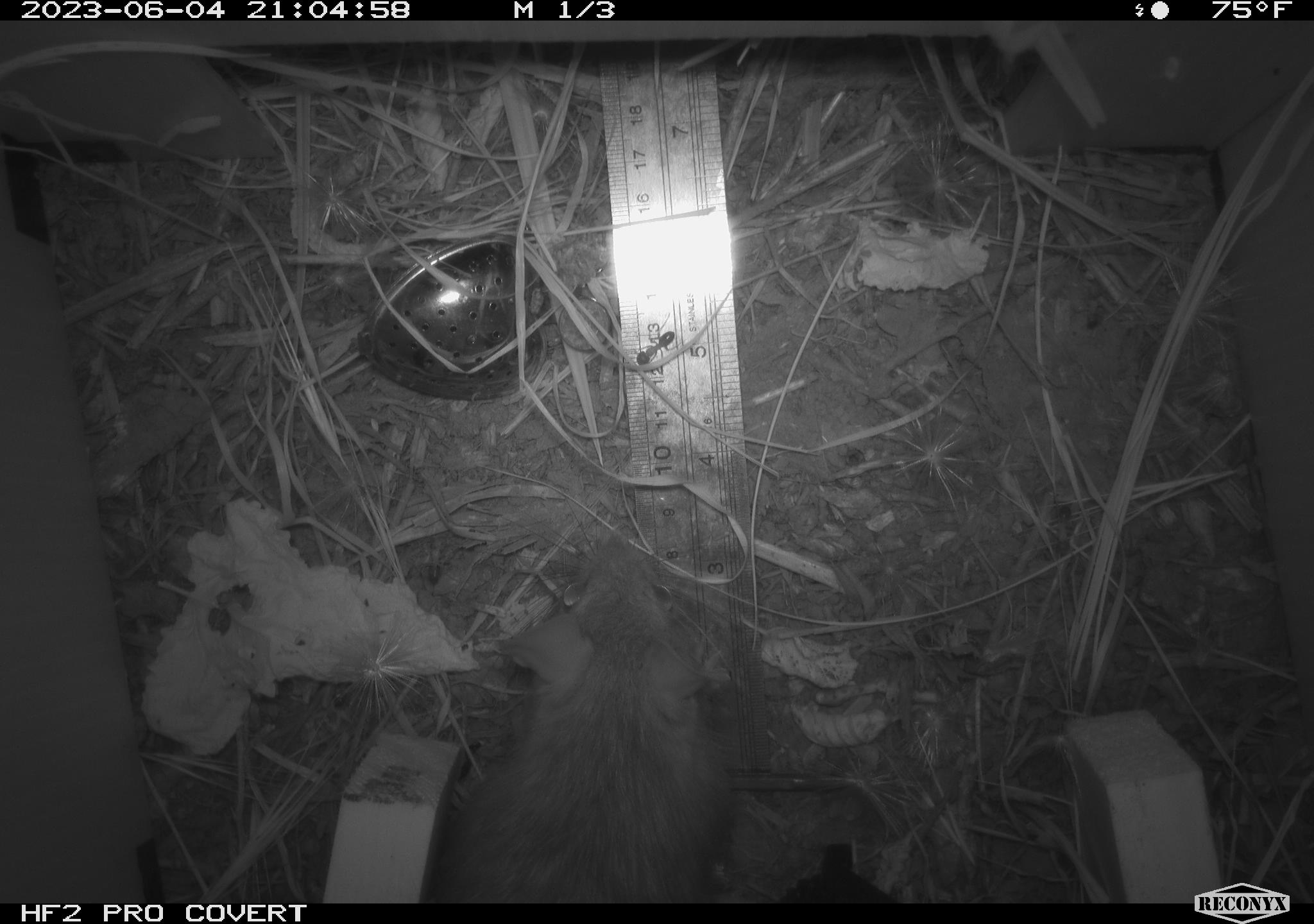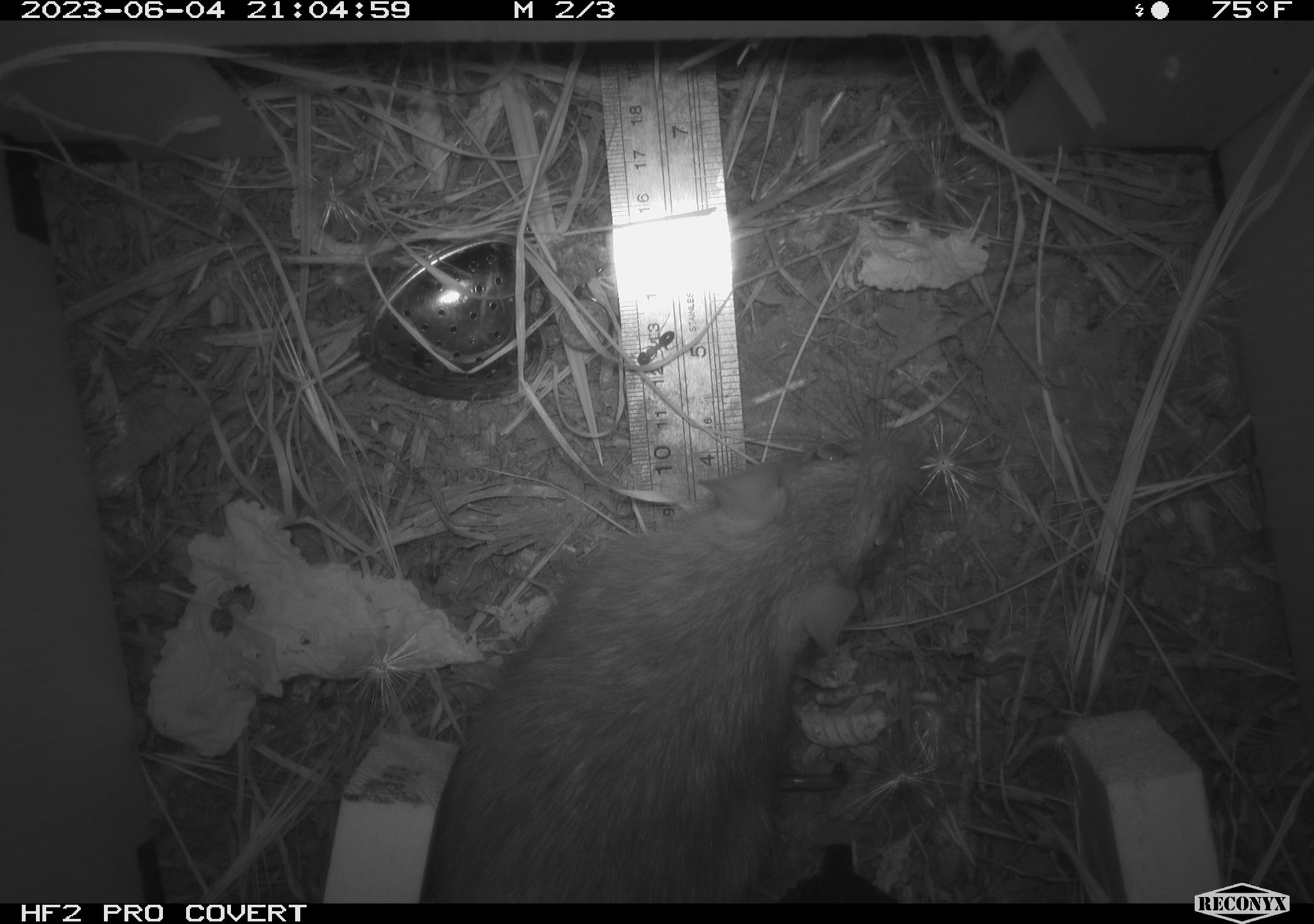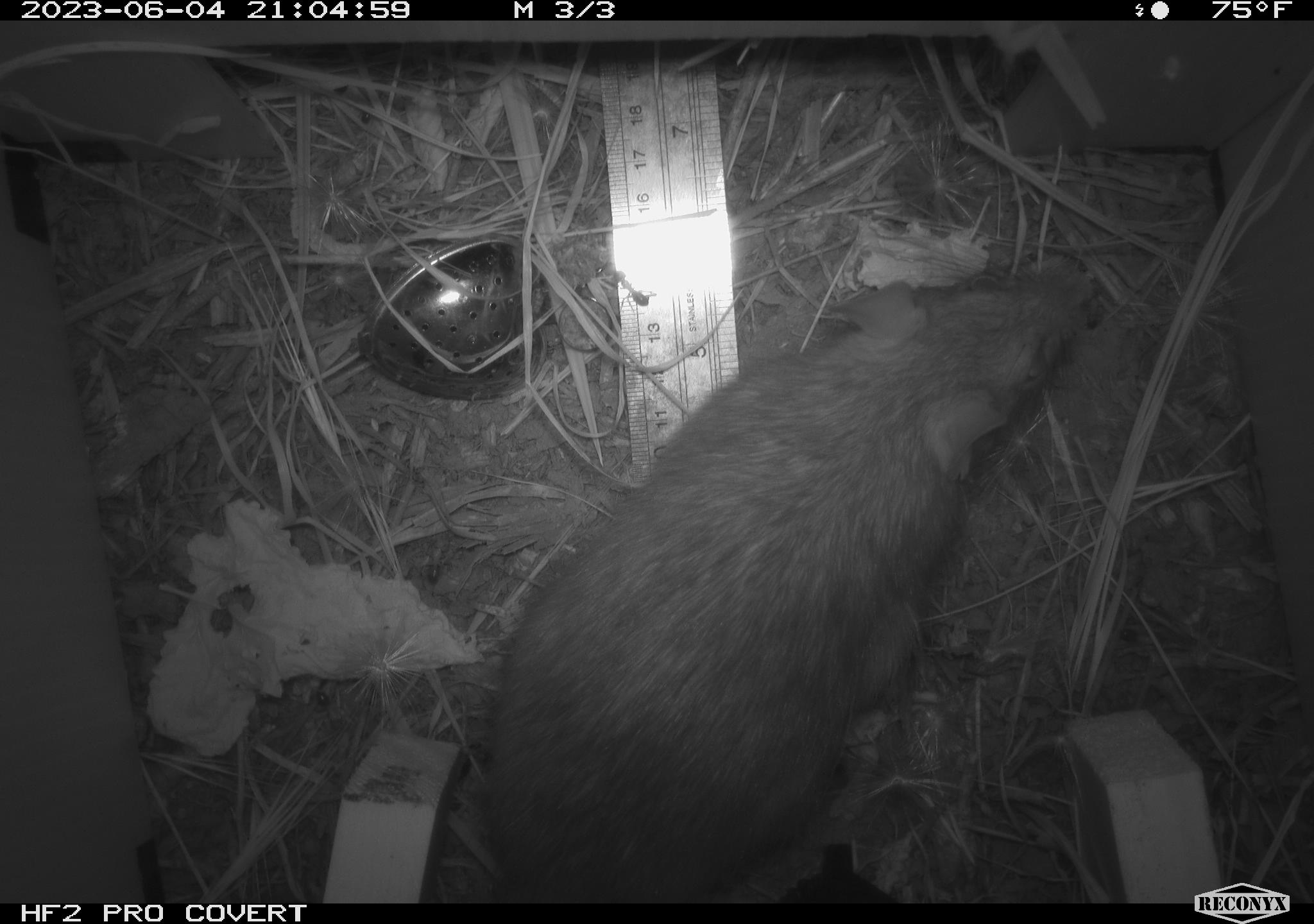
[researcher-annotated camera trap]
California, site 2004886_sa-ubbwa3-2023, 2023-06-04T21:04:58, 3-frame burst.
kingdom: Animalia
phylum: Chordata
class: Mammalia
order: Rodentia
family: Muridae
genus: Rattus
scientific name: Rattus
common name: rat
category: rattus species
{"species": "rattus species (rat) (Rattus)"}